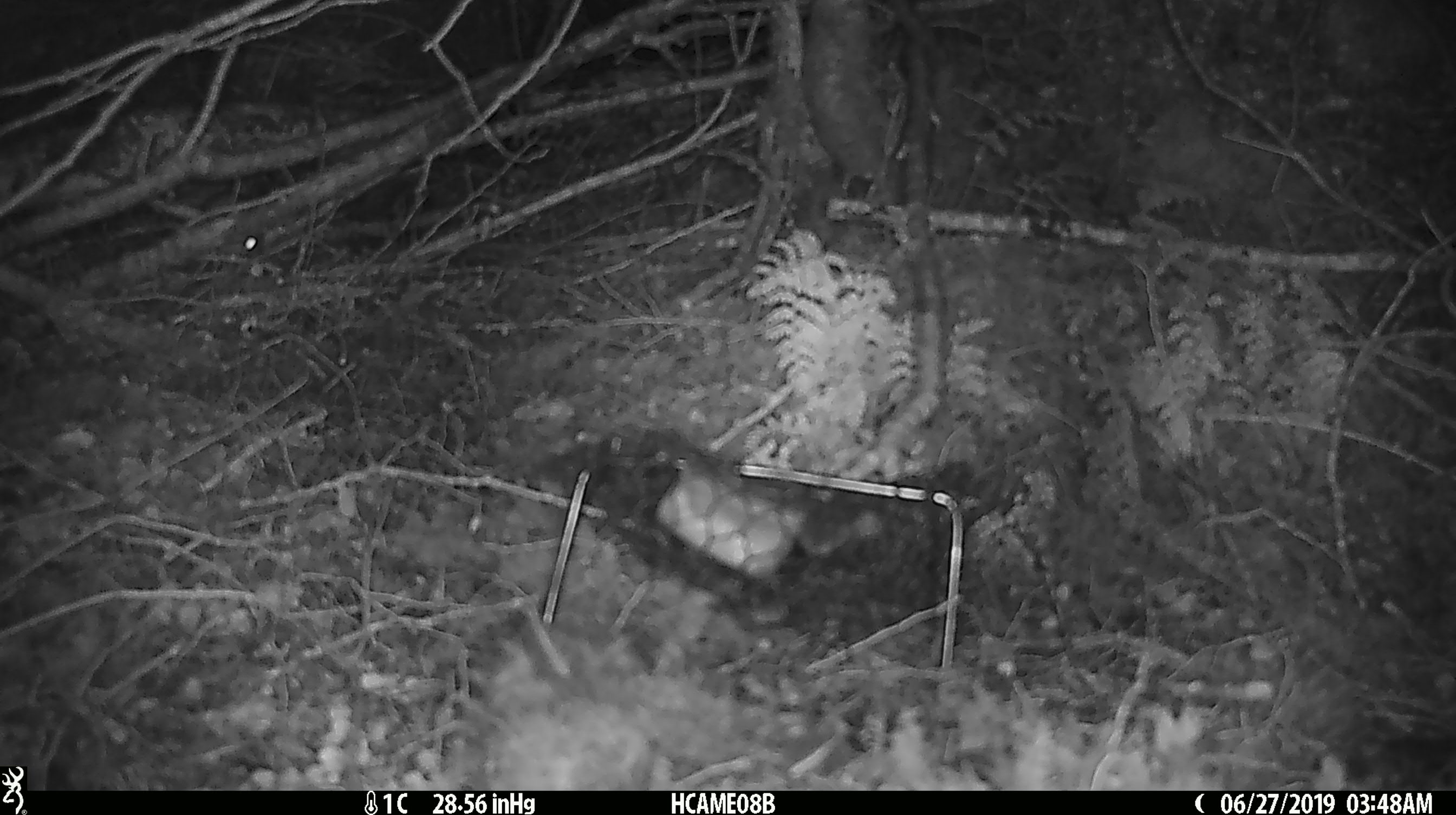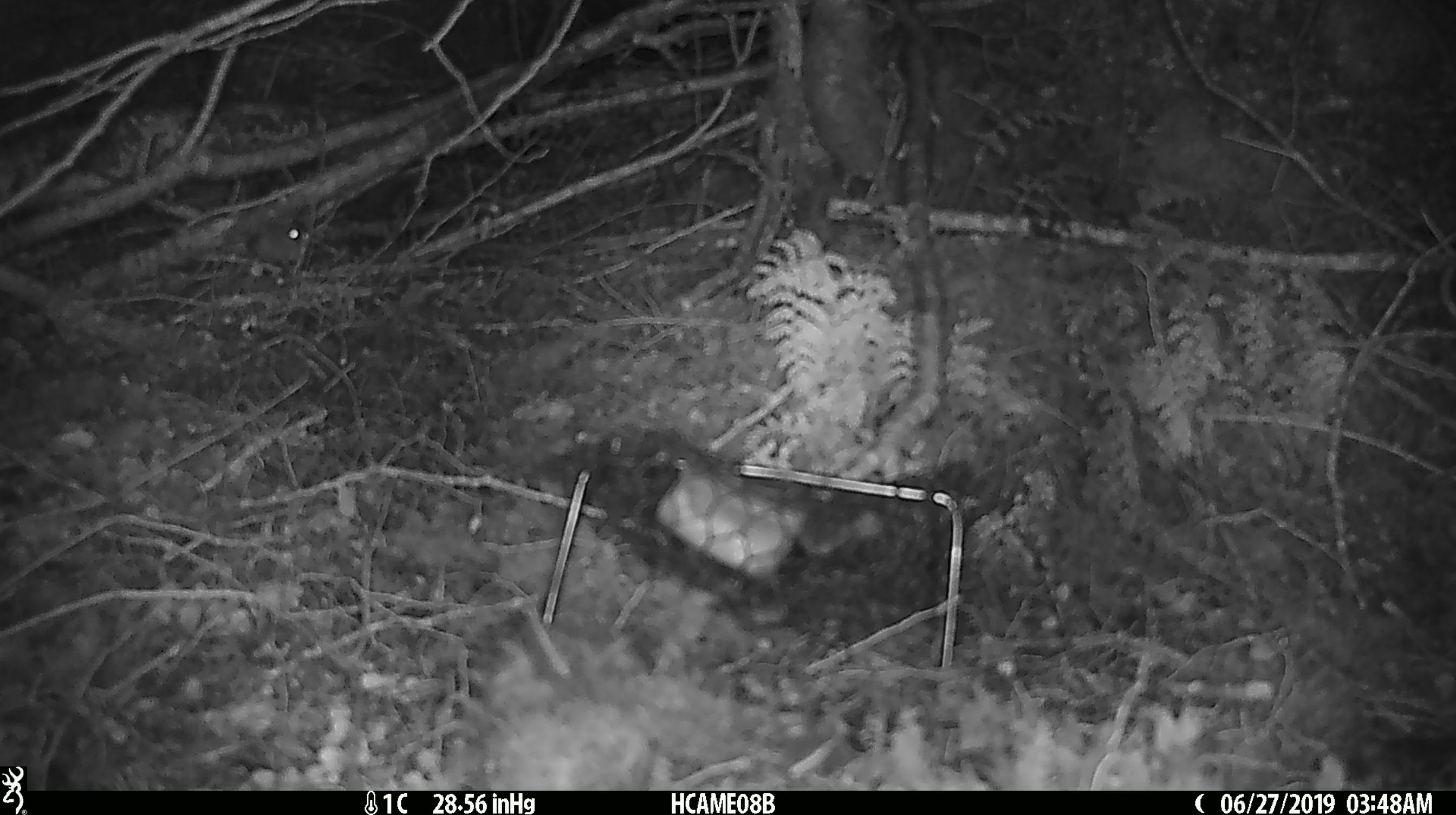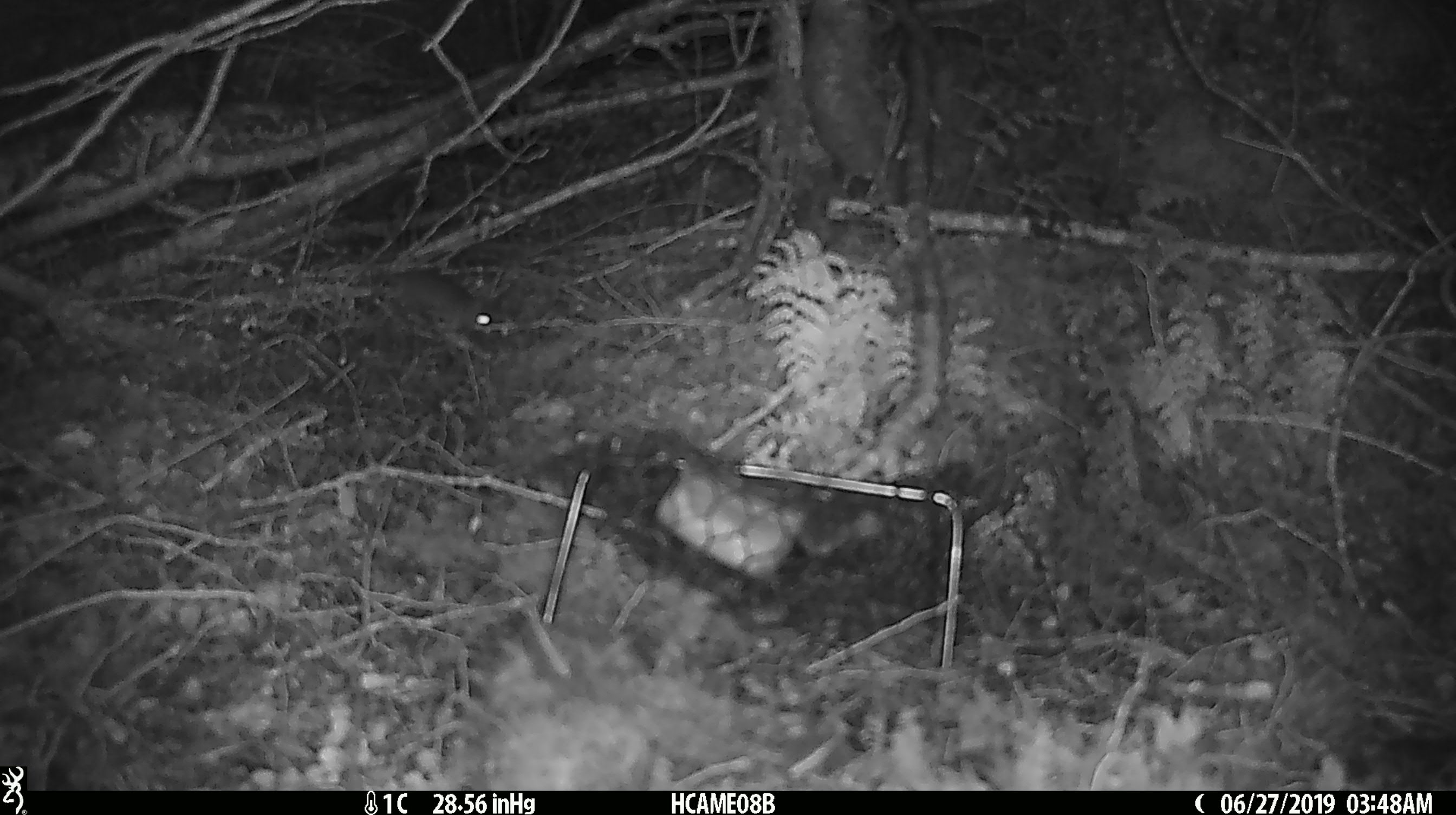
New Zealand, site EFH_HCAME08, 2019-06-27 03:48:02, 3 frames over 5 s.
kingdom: Animalia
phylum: Chordata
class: Mammalia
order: Rodentia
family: Muridae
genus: Mus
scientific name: Mus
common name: mouse